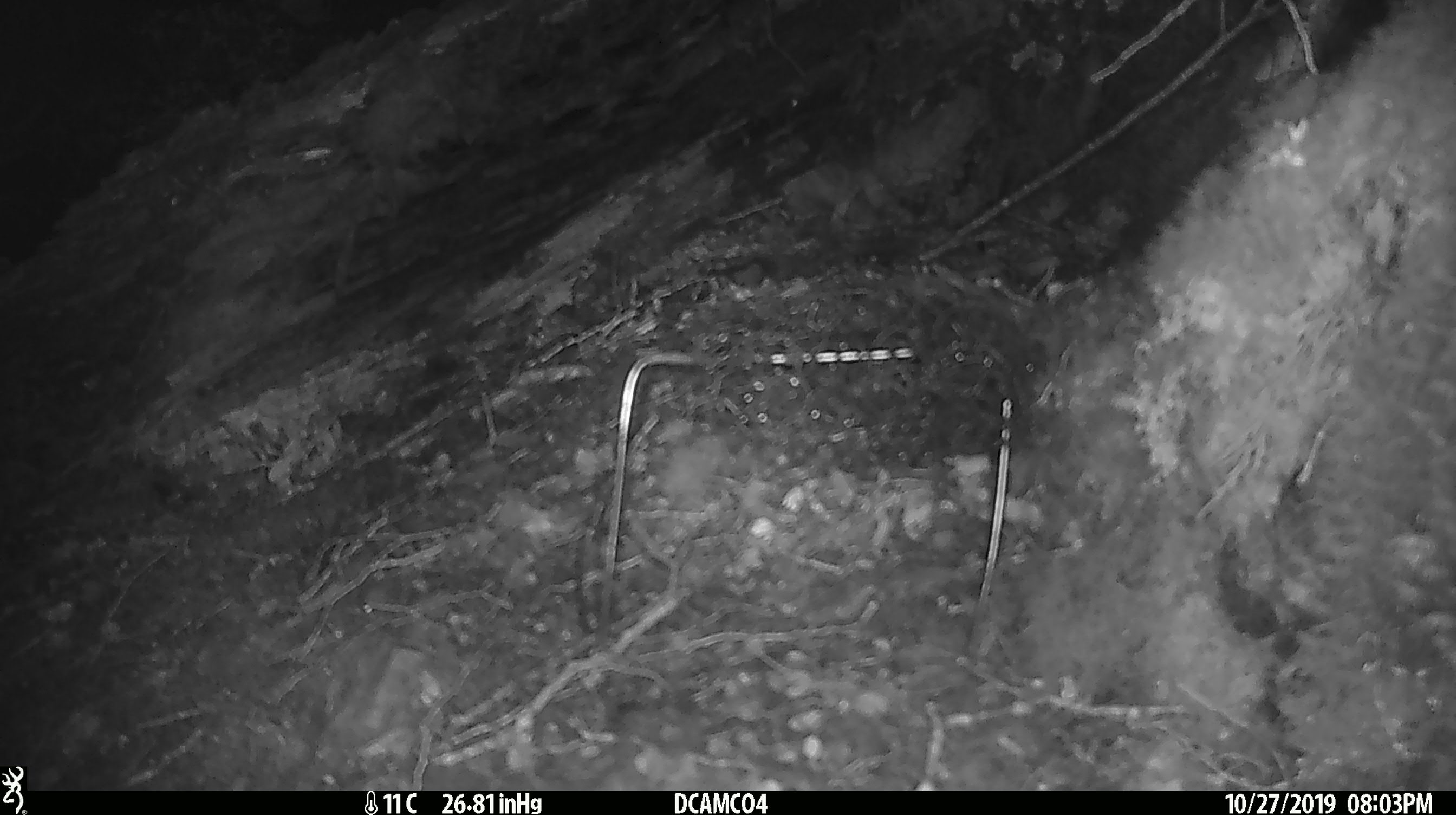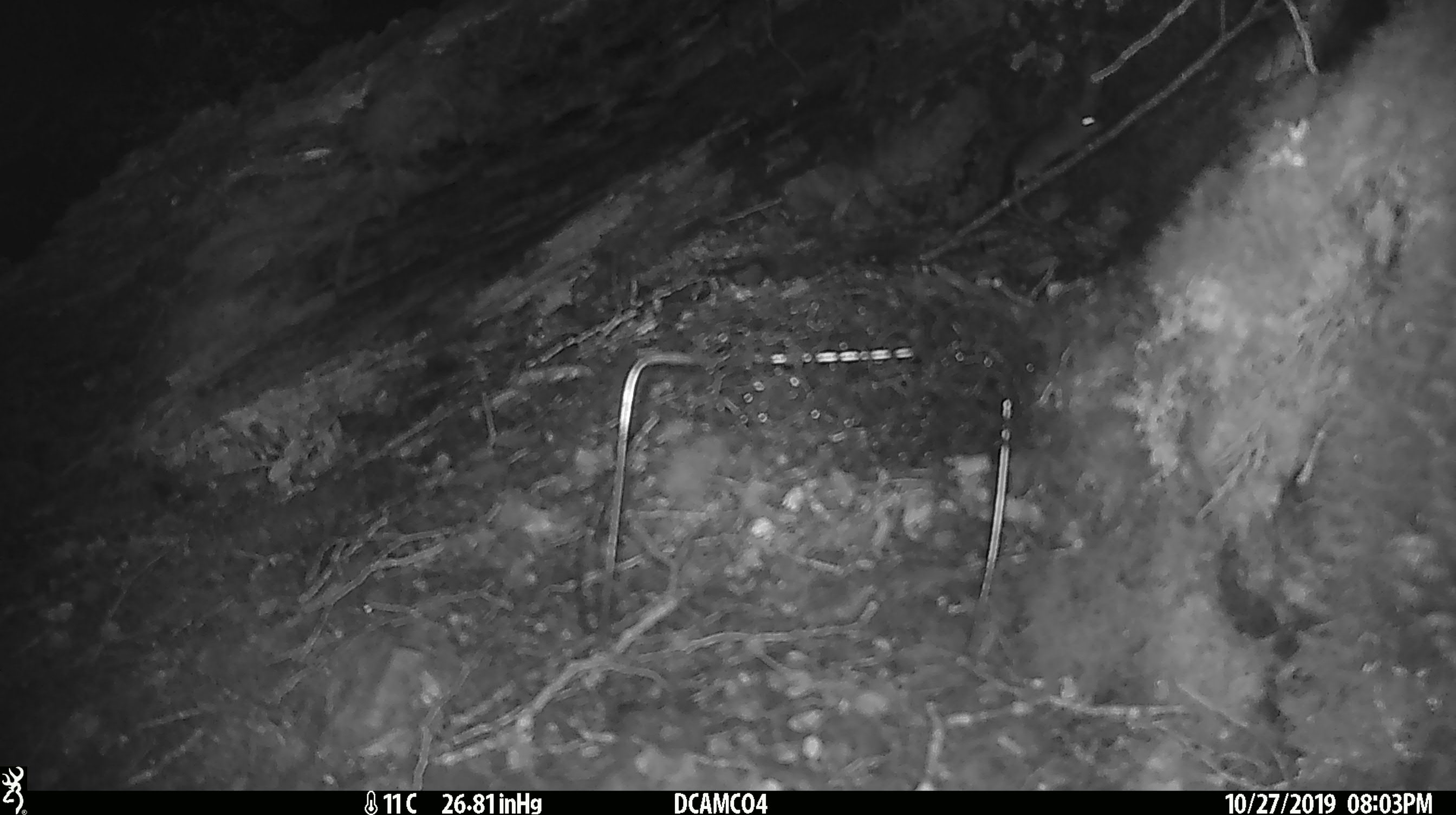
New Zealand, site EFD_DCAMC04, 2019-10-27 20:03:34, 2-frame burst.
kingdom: Animalia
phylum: Chordata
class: Mammalia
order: Rodentia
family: Muridae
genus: Mus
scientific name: Mus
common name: mouse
Mouse (Mus).